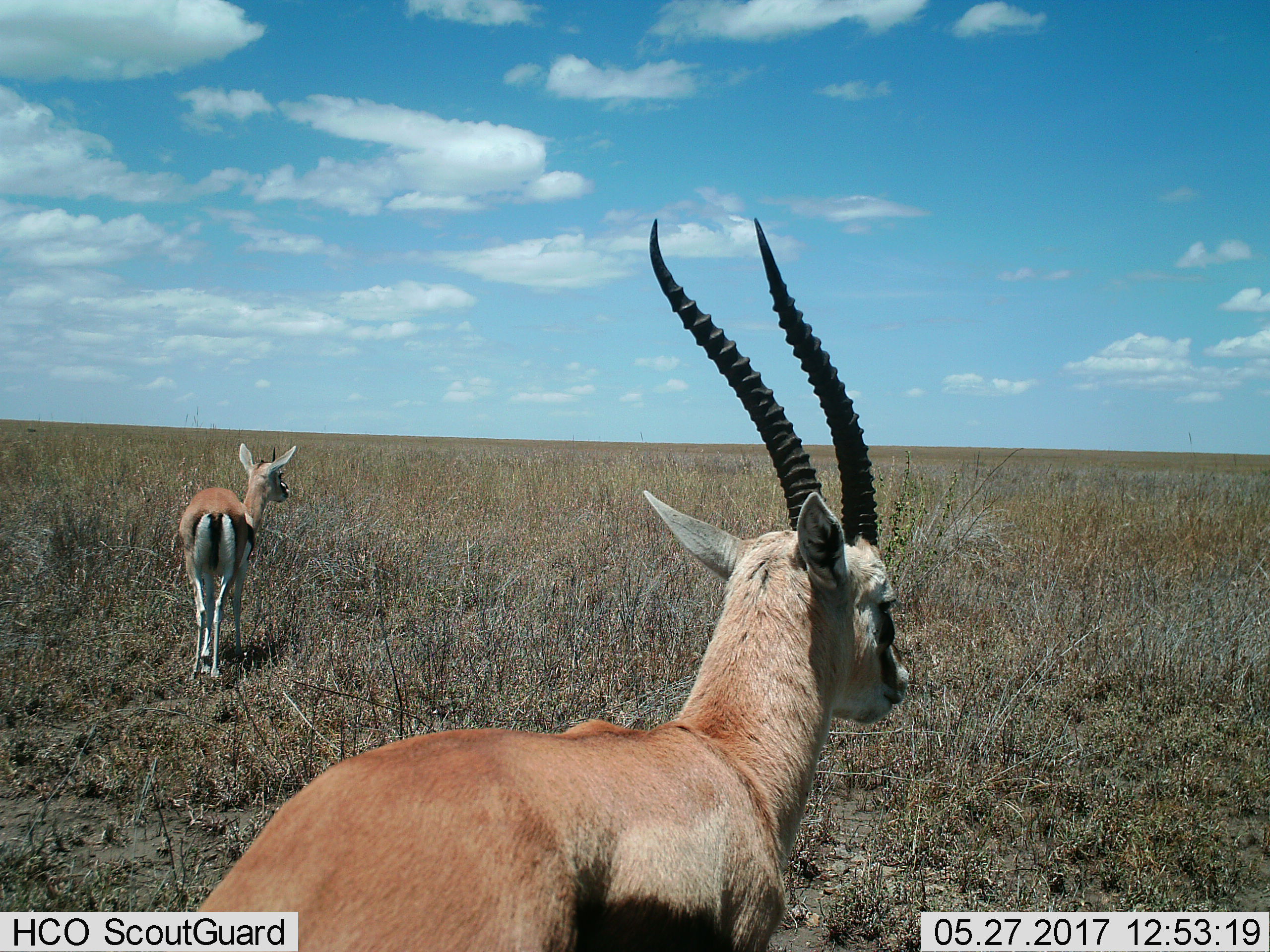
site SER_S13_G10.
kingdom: Animalia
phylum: Chordata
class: Mammalia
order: Artiodactyla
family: Bovidae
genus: Eudorcas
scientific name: Eudorcas thomsonii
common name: thomson's gazelle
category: gazellethomsons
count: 2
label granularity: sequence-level